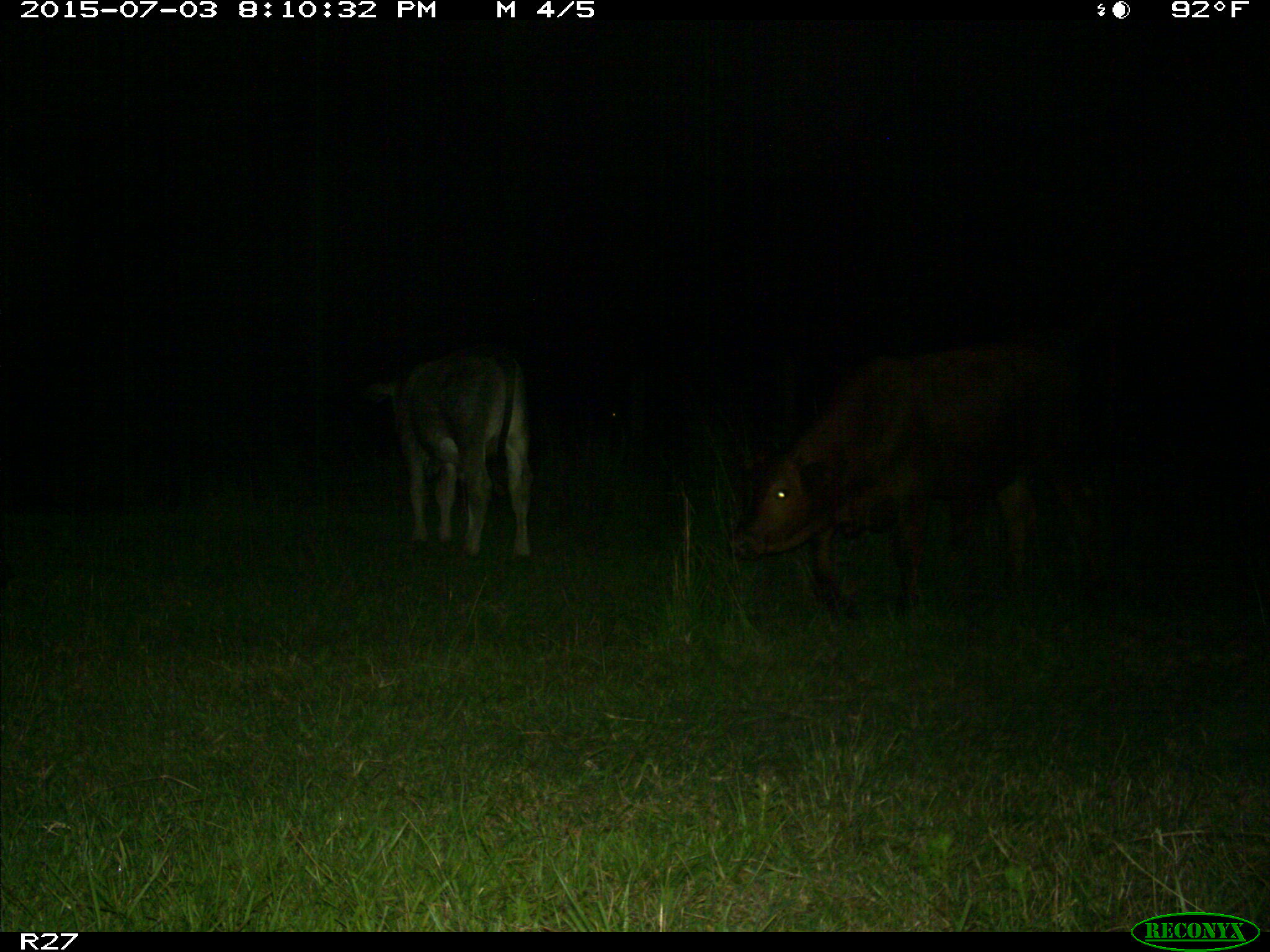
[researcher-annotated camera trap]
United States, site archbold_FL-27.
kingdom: Animalia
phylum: Chordata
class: Mammalia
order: Artiodactyla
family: Bovidae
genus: Bos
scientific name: Bos taurus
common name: domestic cow